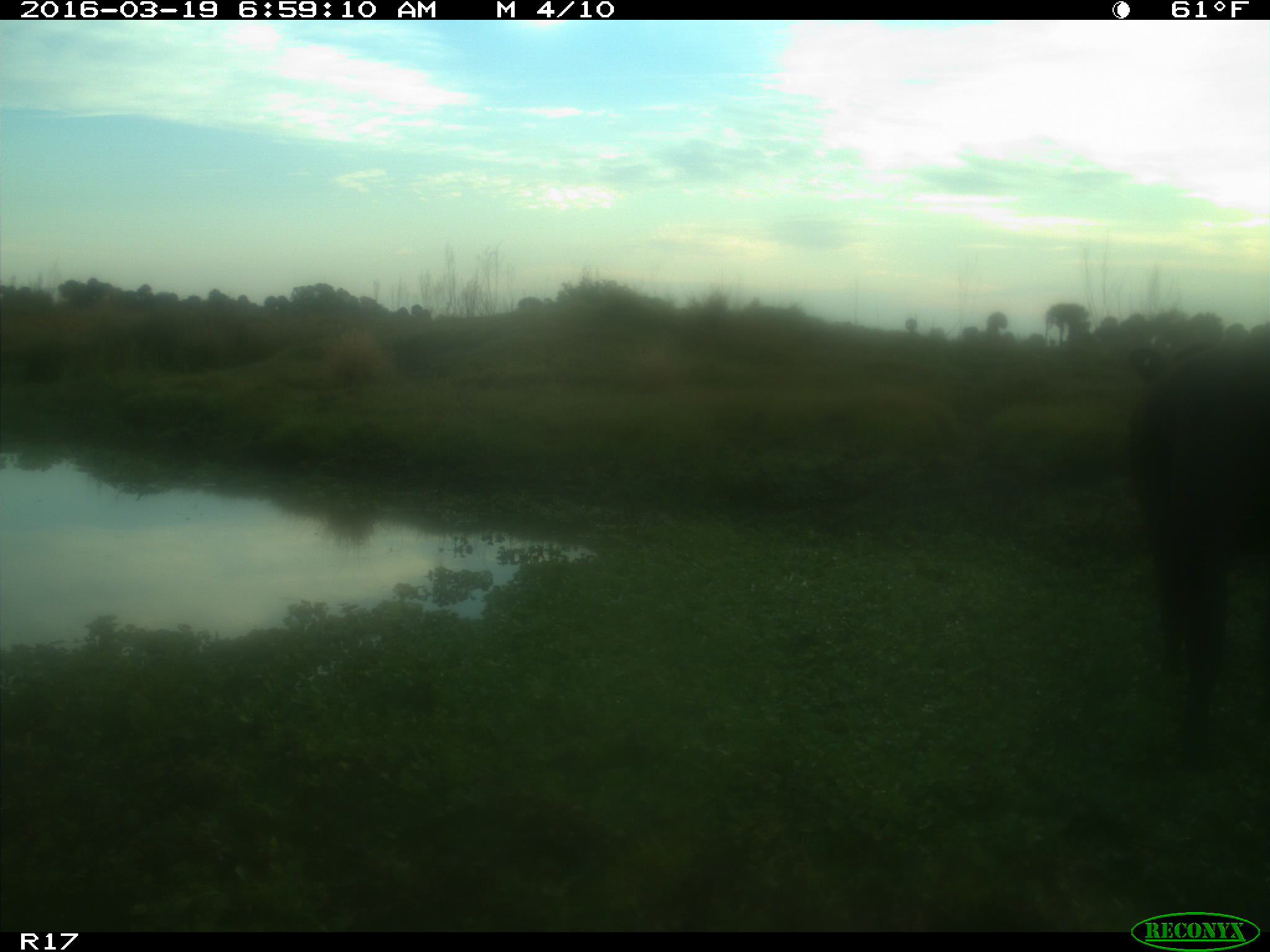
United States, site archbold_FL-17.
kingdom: Animalia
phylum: Chordata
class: Mammalia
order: Artiodactyla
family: Bovidae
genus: Bos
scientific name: Bos taurus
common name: domestic cow